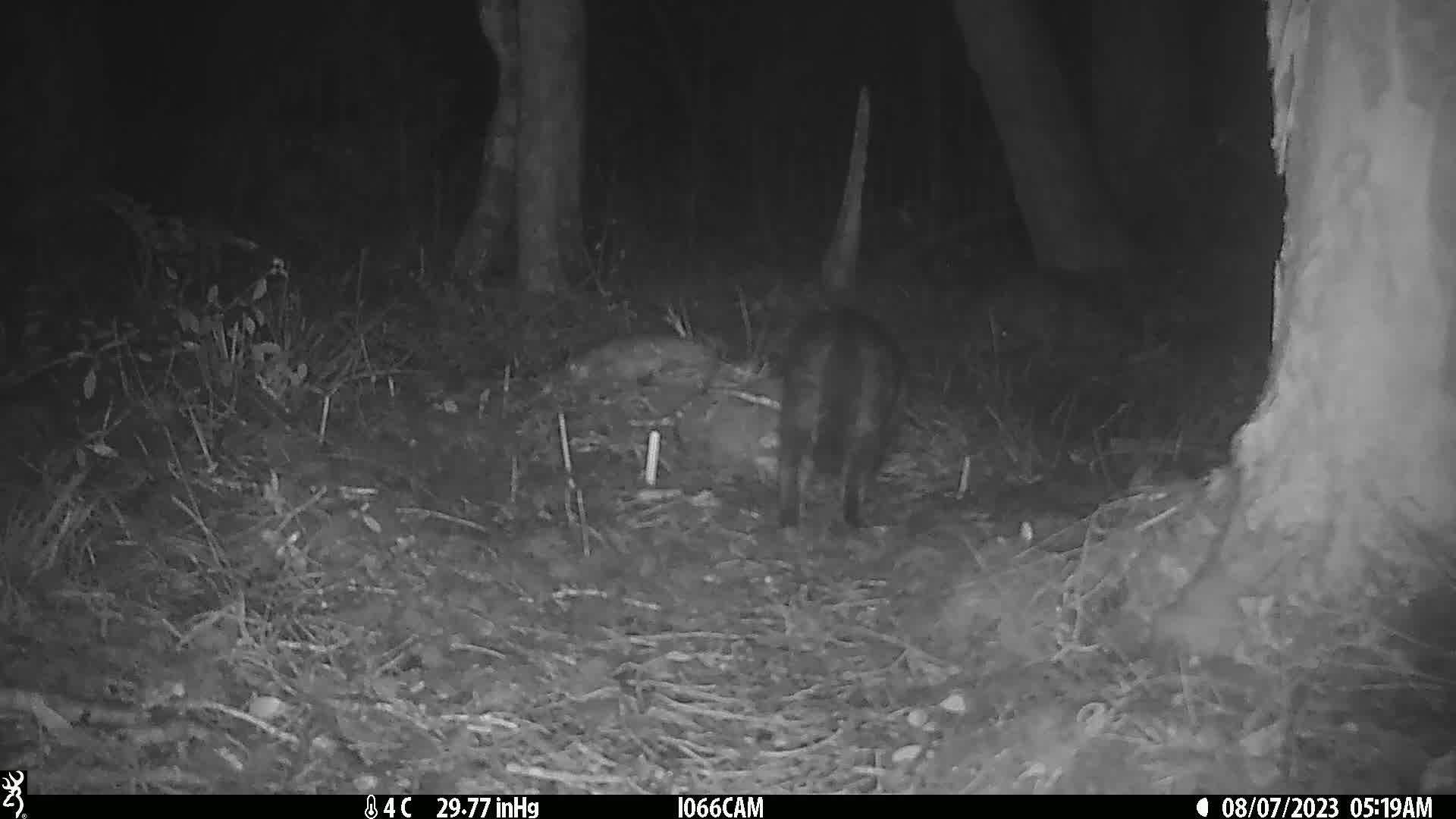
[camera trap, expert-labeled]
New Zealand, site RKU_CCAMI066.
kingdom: Animalia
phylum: Chordata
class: Mammalia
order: Carnivora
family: Felidae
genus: Felis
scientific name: Felis catus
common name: domestic cat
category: cat